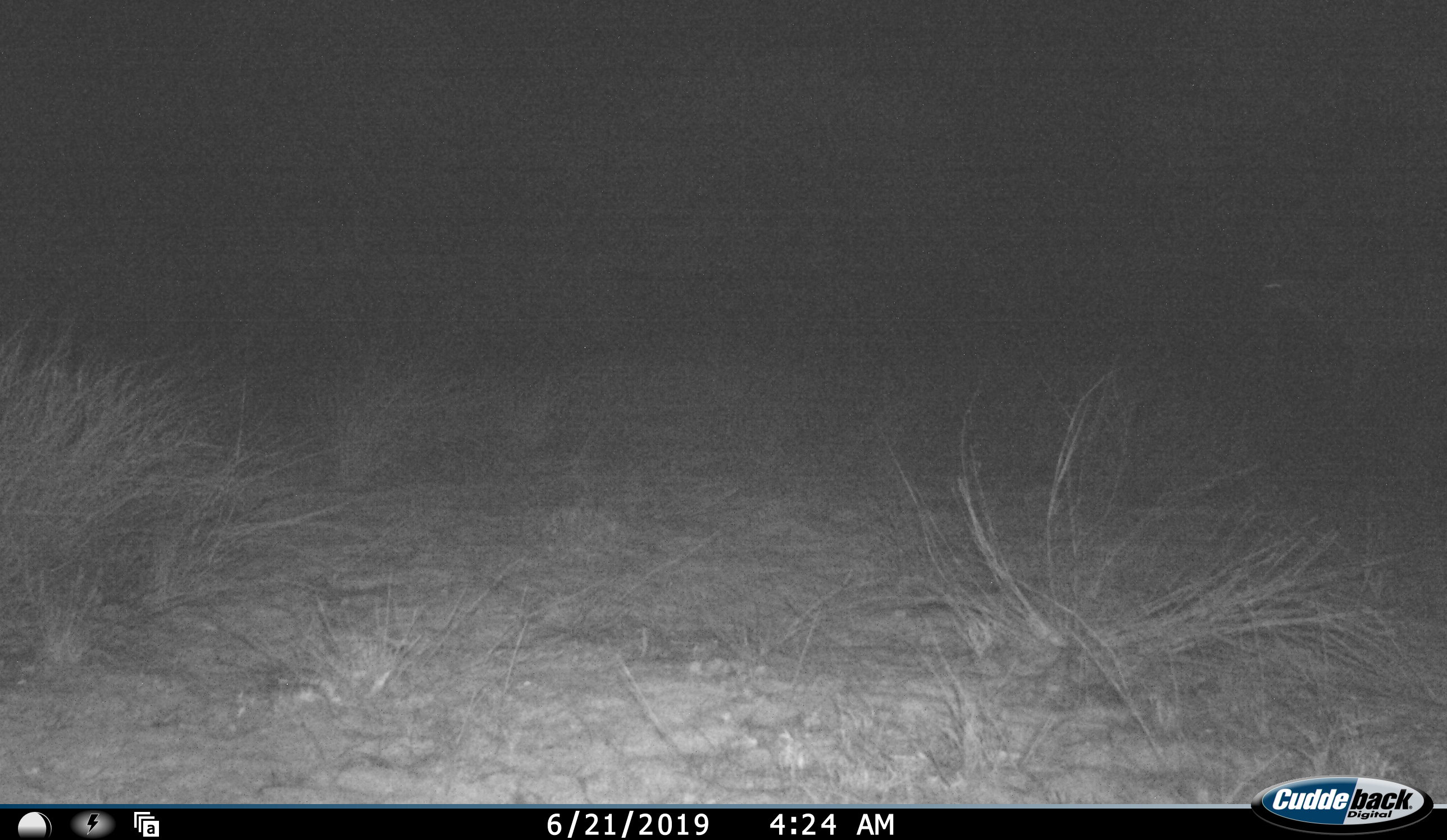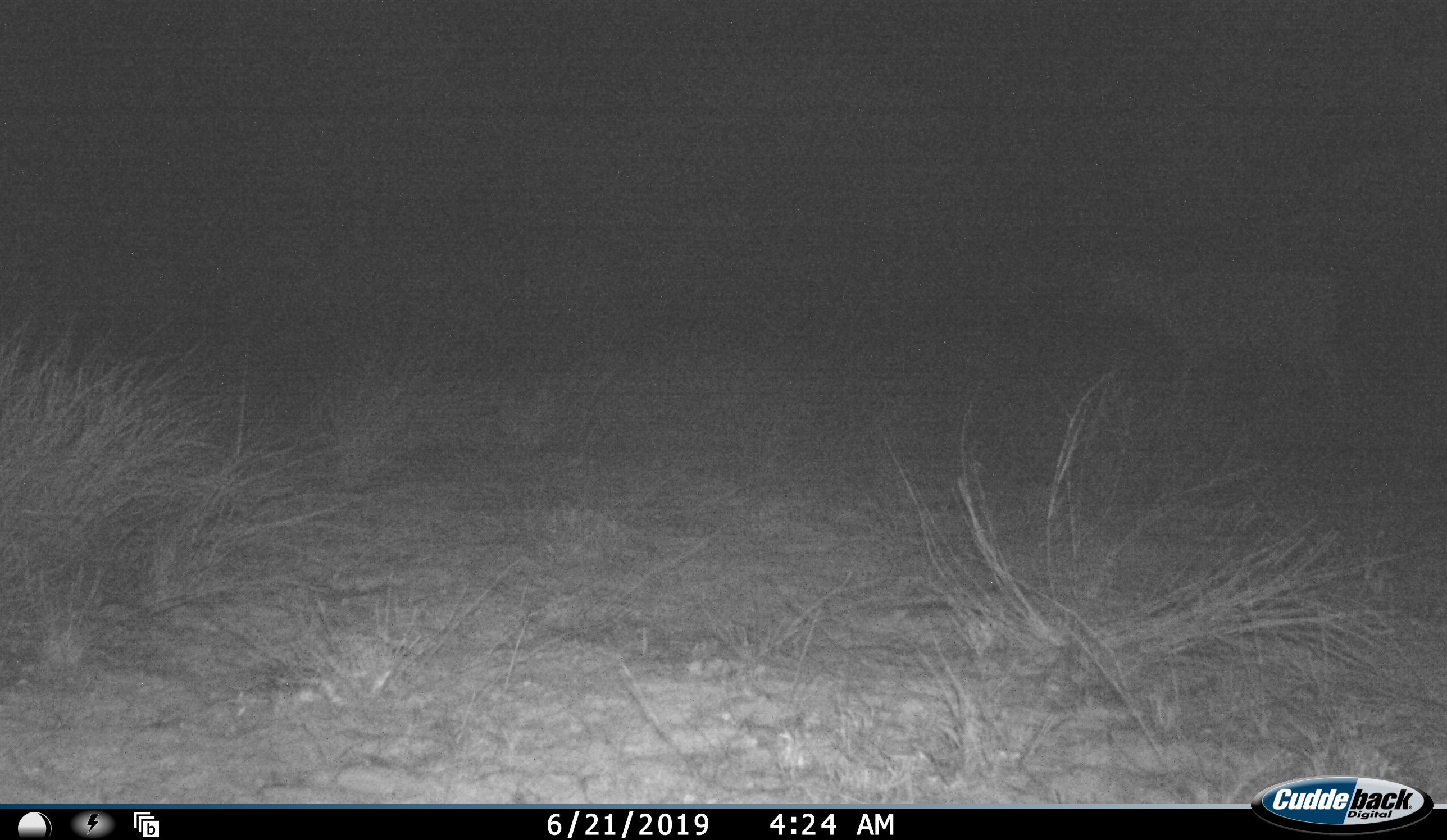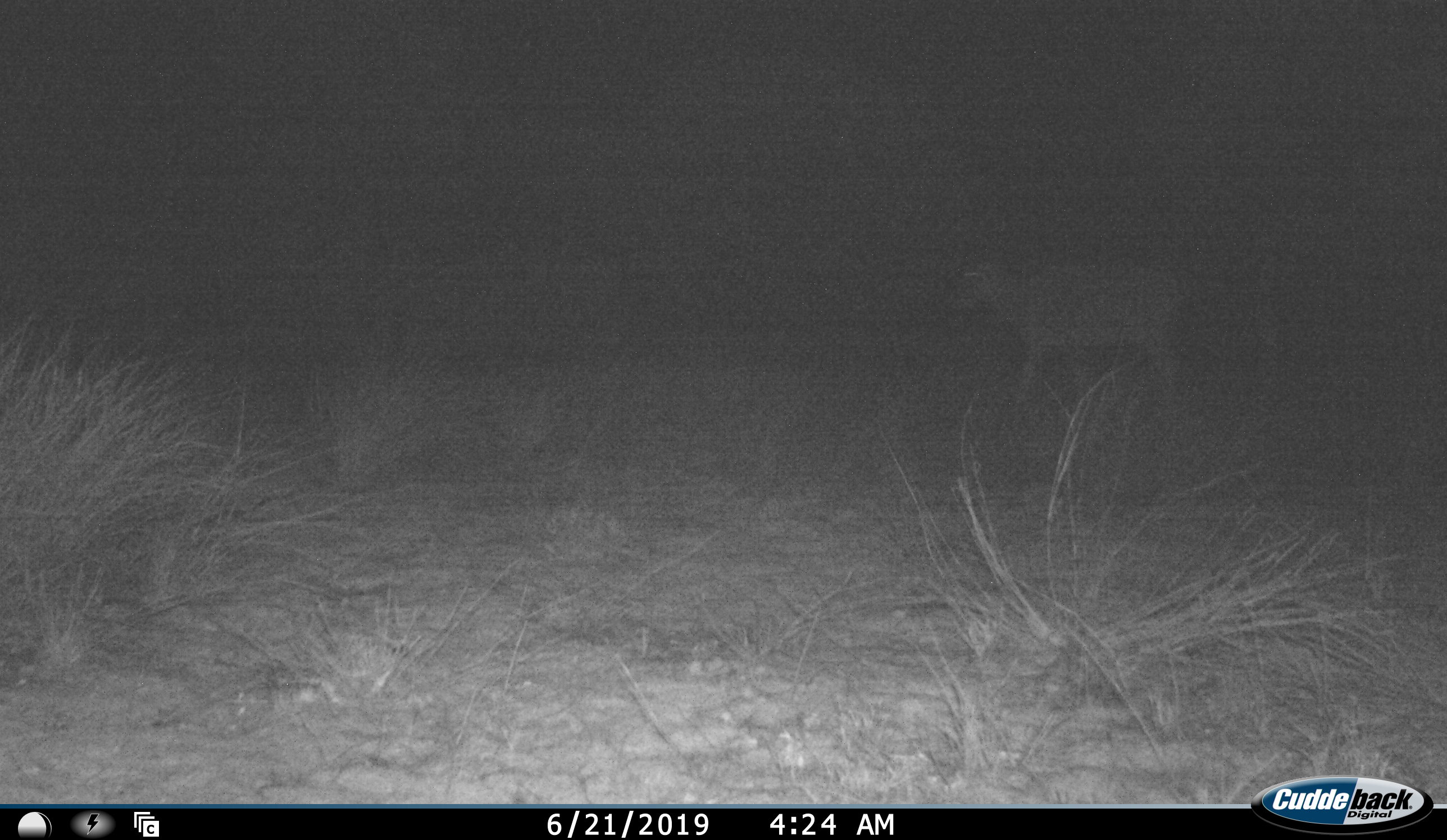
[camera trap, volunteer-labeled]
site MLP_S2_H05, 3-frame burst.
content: unidentified animal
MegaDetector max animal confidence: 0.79